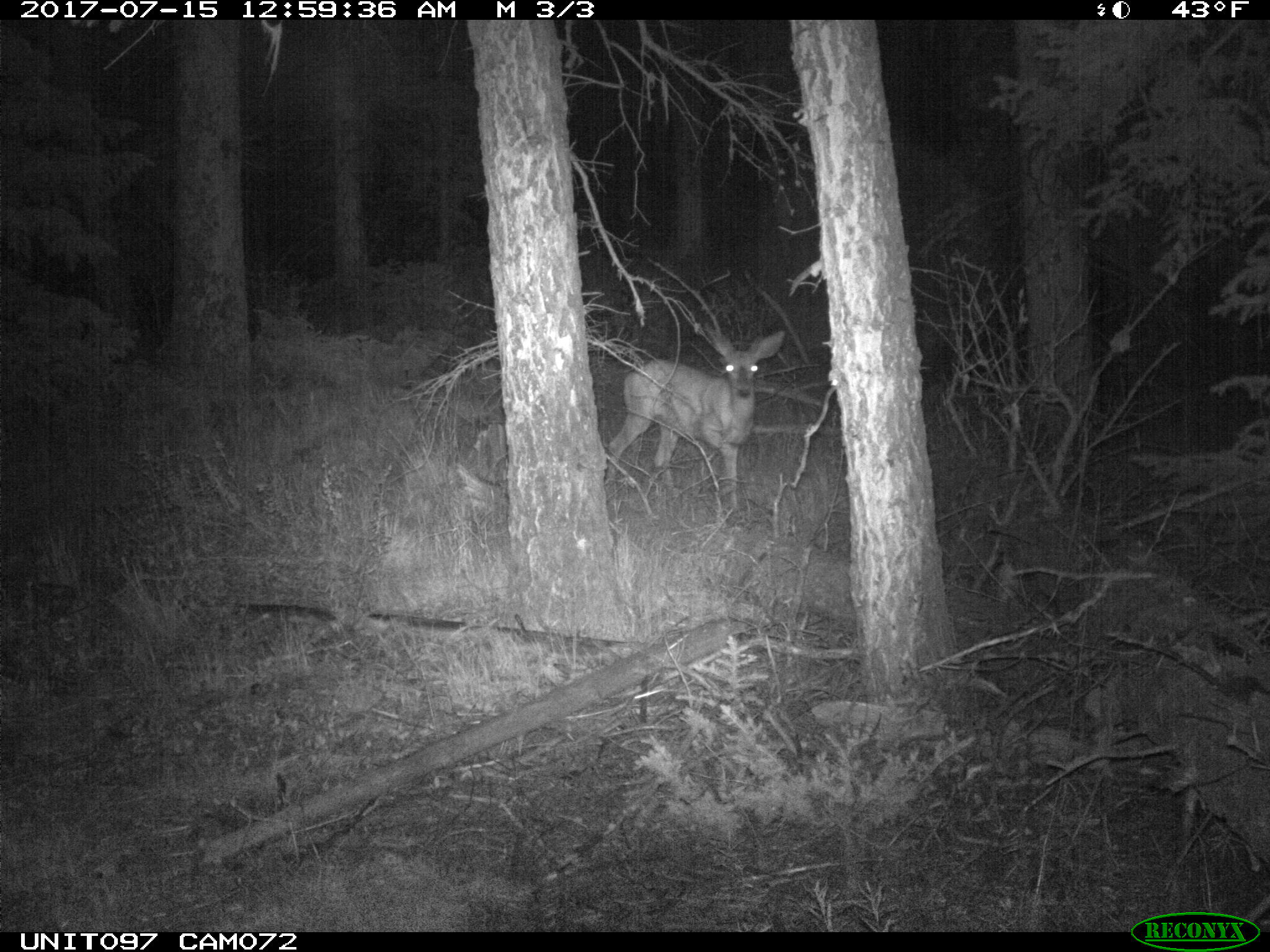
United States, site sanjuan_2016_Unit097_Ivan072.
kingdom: Animalia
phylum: Chordata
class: Mammalia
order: Artiodactyla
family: Cervidae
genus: Odocoileus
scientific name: Odocoileus hemionus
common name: mule deer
Odocoileus hemionus (mule deer).